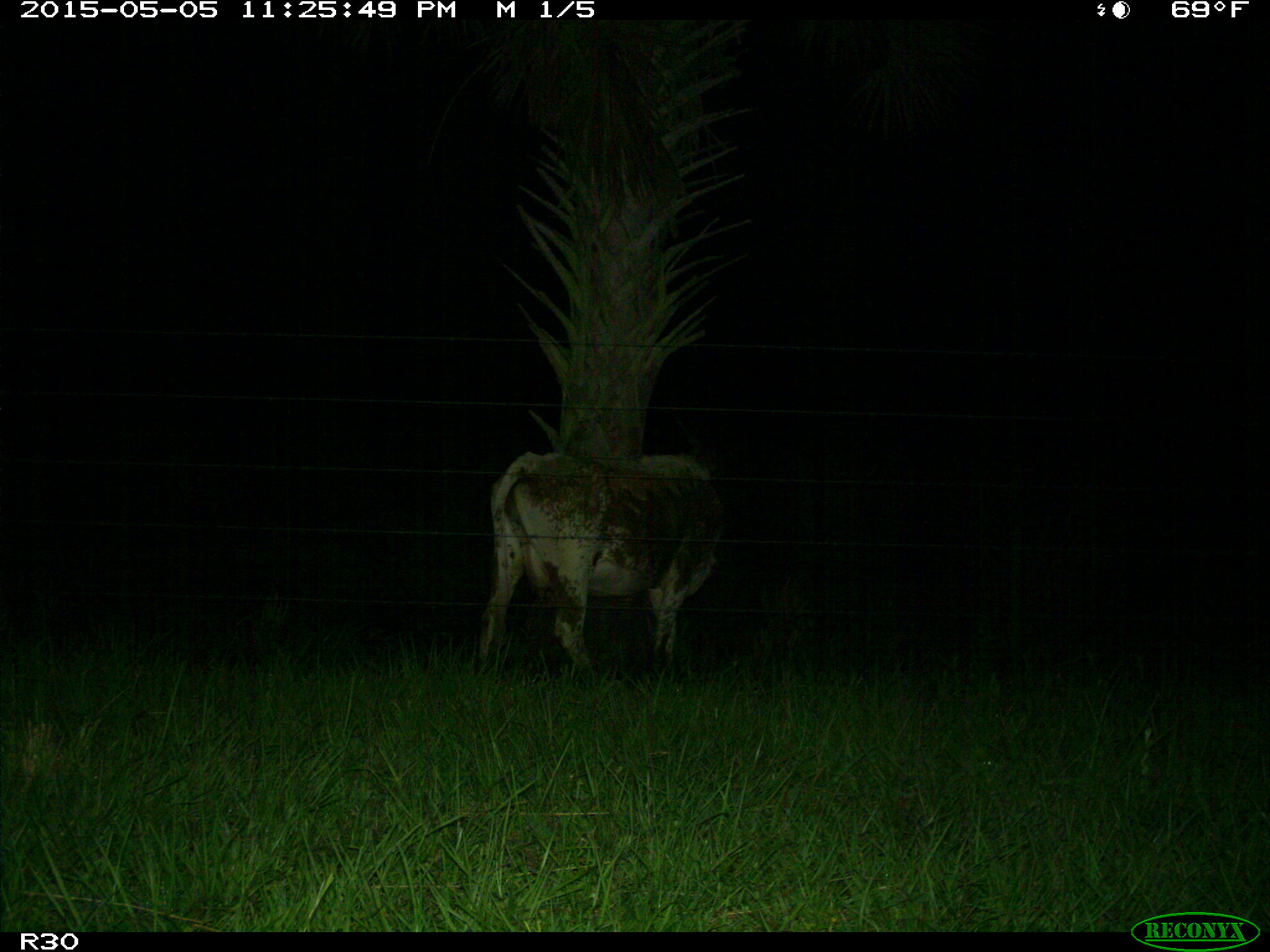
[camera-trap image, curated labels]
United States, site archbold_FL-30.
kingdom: Animalia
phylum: Chordata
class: Mammalia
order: Artiodactyla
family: Bovidae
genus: Bos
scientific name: Bos taurus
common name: domestic cow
Bos taurus (domestic cow).